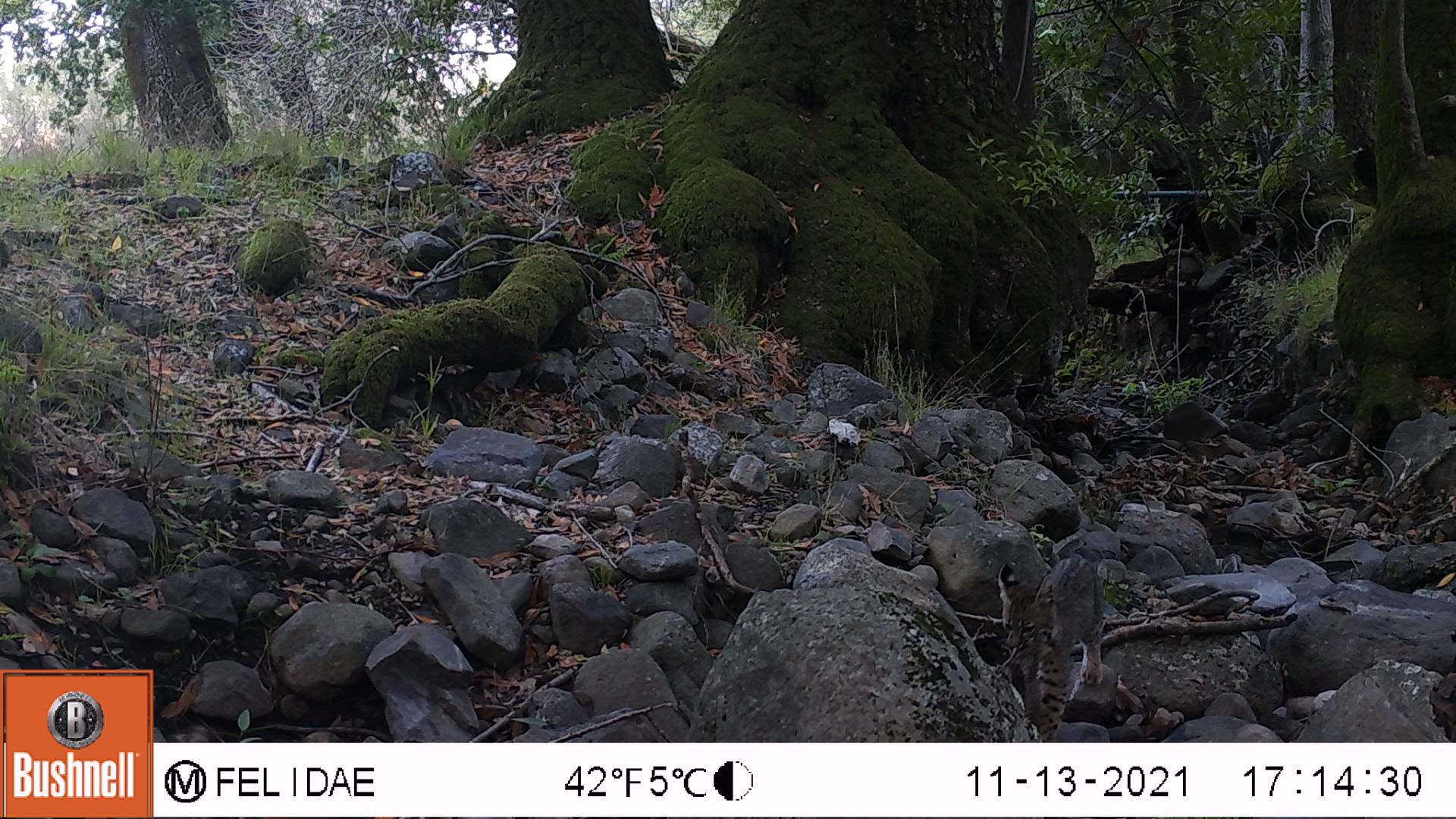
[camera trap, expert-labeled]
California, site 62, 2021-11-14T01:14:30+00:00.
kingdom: Animalia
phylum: Chordata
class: Mammalia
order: Carnivora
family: Felidae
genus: Lynx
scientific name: Lynx rufus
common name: bobcat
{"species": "bobcat (Lynx rufus)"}